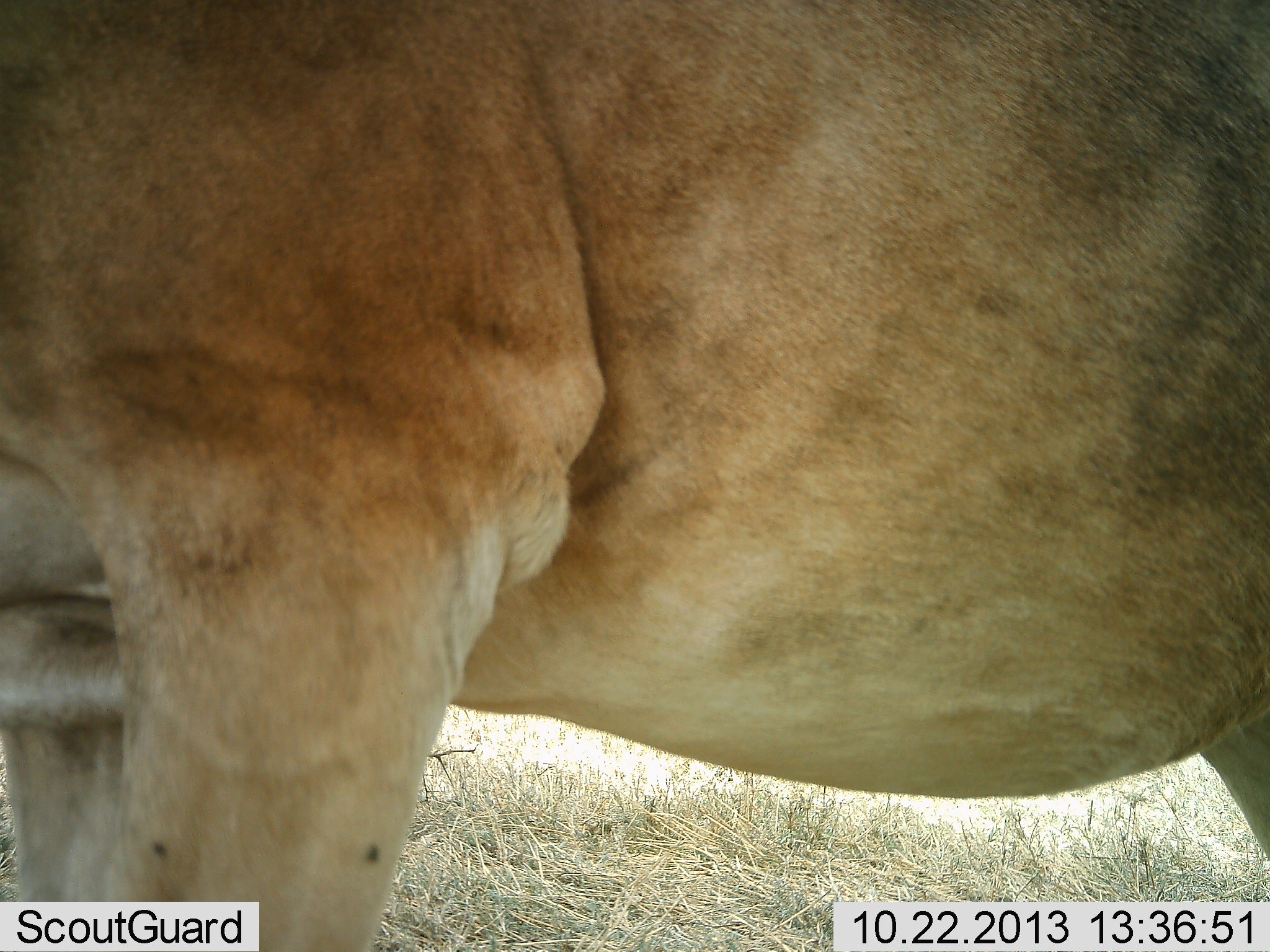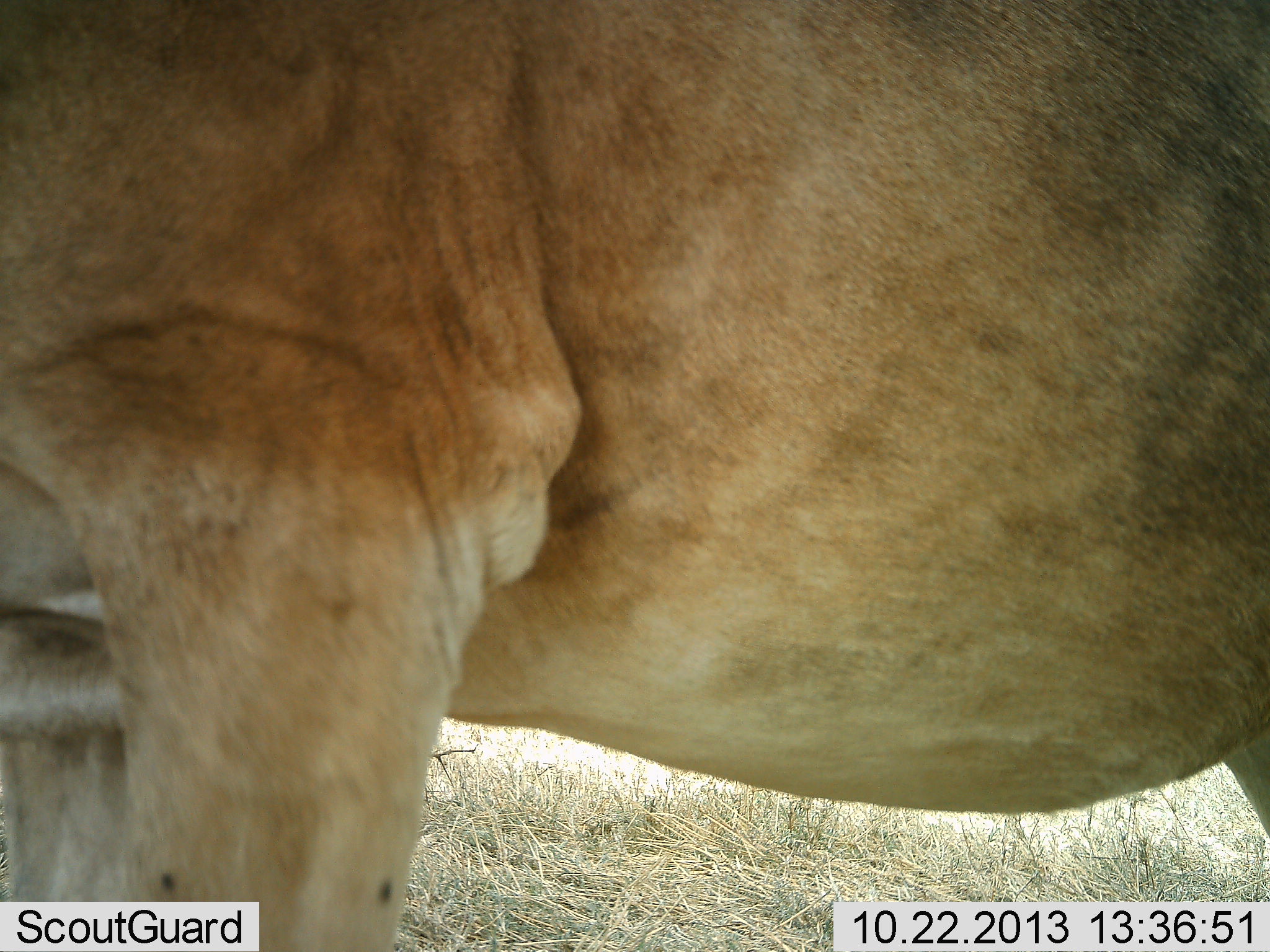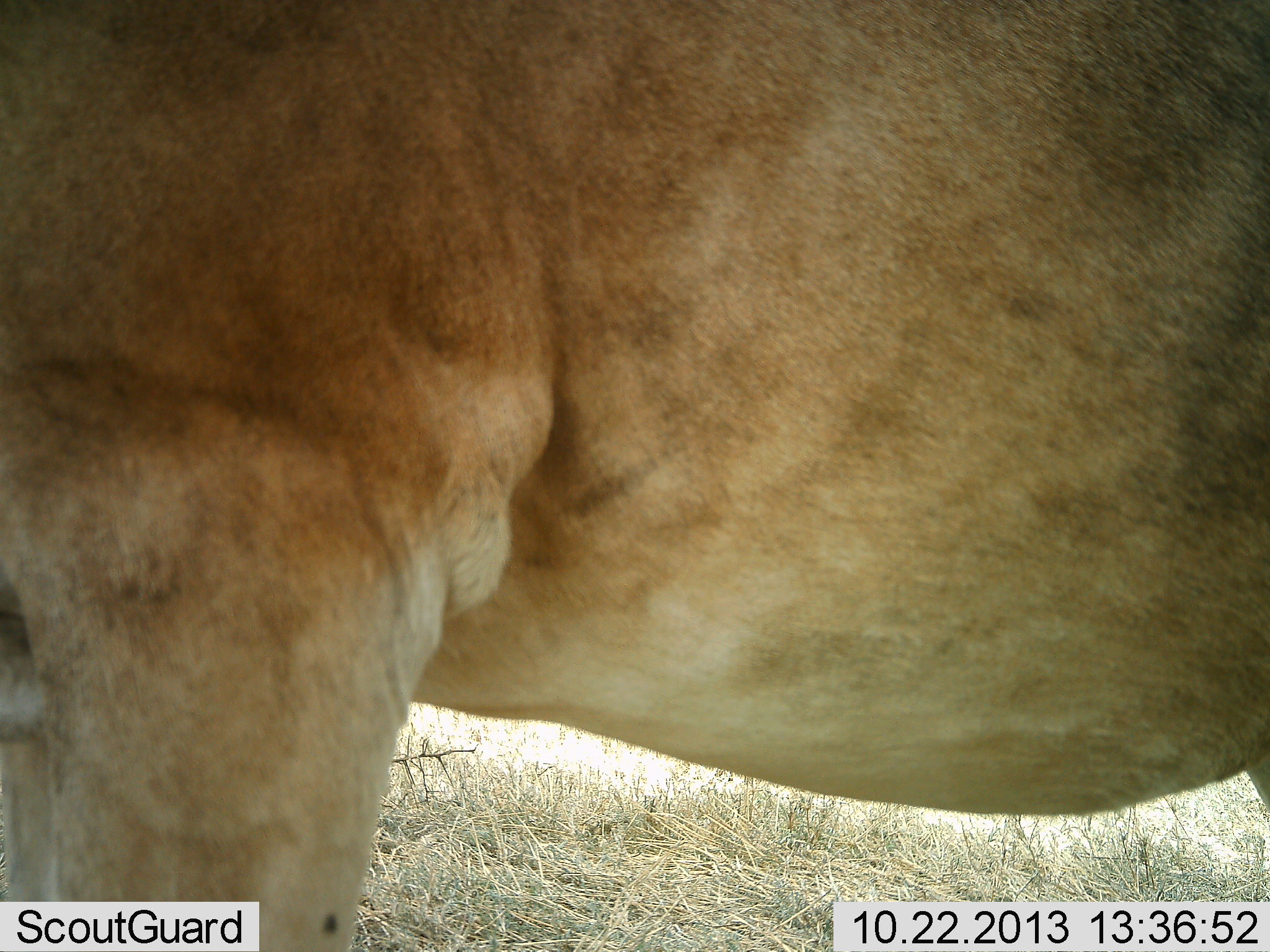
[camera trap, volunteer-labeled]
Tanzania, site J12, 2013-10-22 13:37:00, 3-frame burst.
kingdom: Animalia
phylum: Chordata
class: Mammalia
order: Carnivora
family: Felidae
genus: Panthera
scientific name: Panthera leo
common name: lion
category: lionfemale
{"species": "lionfemale (lion) (Panthera leo)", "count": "1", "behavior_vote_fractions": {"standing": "100%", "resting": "0%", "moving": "0%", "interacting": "0%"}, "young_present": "0%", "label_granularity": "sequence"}